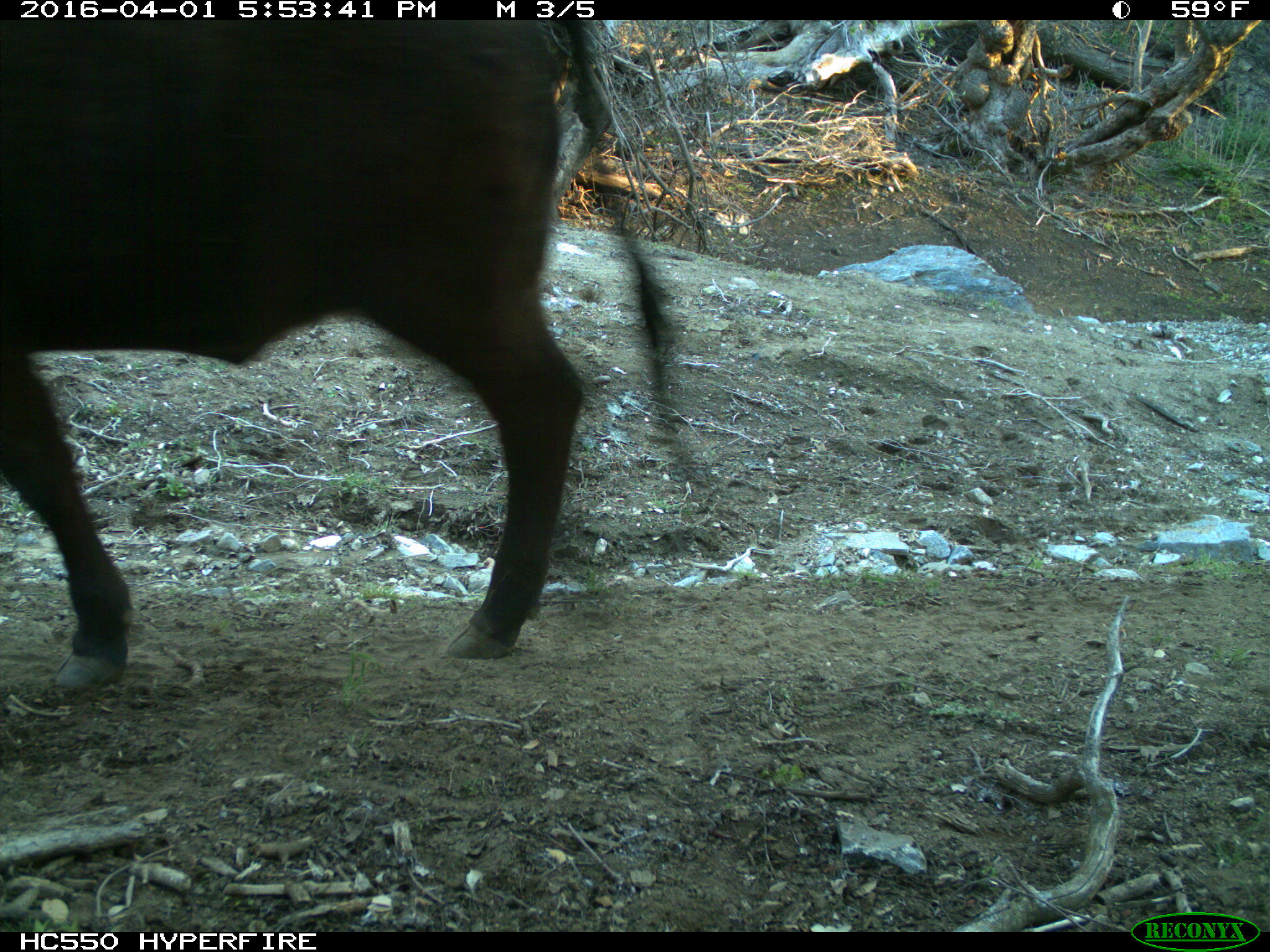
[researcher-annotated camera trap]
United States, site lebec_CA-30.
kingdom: Animalia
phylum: Chordata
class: Mammalia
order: Artiodactyla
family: Bovidae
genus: Bos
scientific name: Bos taurus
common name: domestic cow